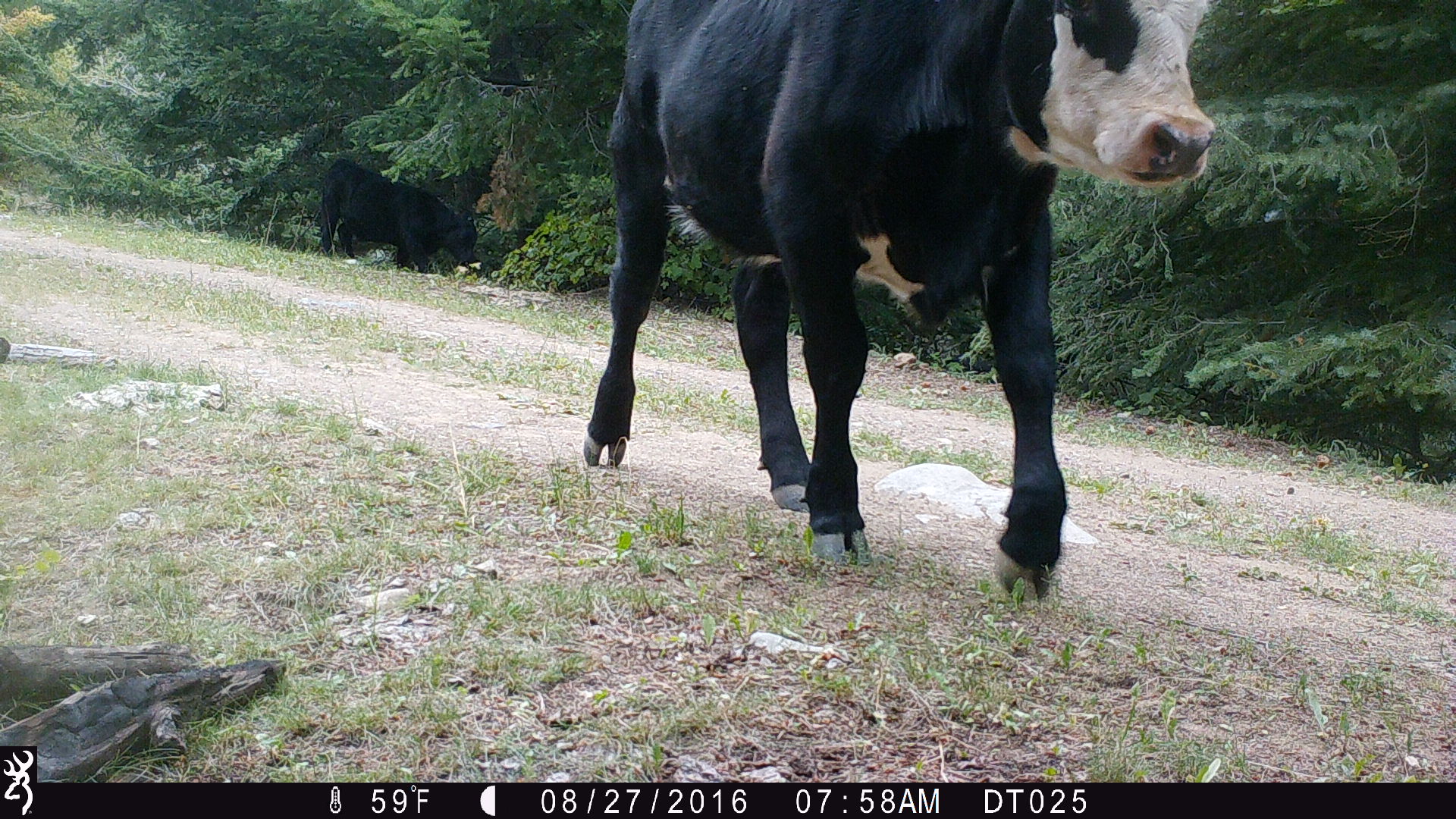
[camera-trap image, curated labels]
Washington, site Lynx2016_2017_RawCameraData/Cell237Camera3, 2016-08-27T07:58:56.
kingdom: Animalia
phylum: Chordata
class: Mammalia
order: Artiodactyla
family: Bovidae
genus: Bos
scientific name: Bos taurus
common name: domestic cattle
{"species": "domestic cattle (Bos taurus)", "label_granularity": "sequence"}